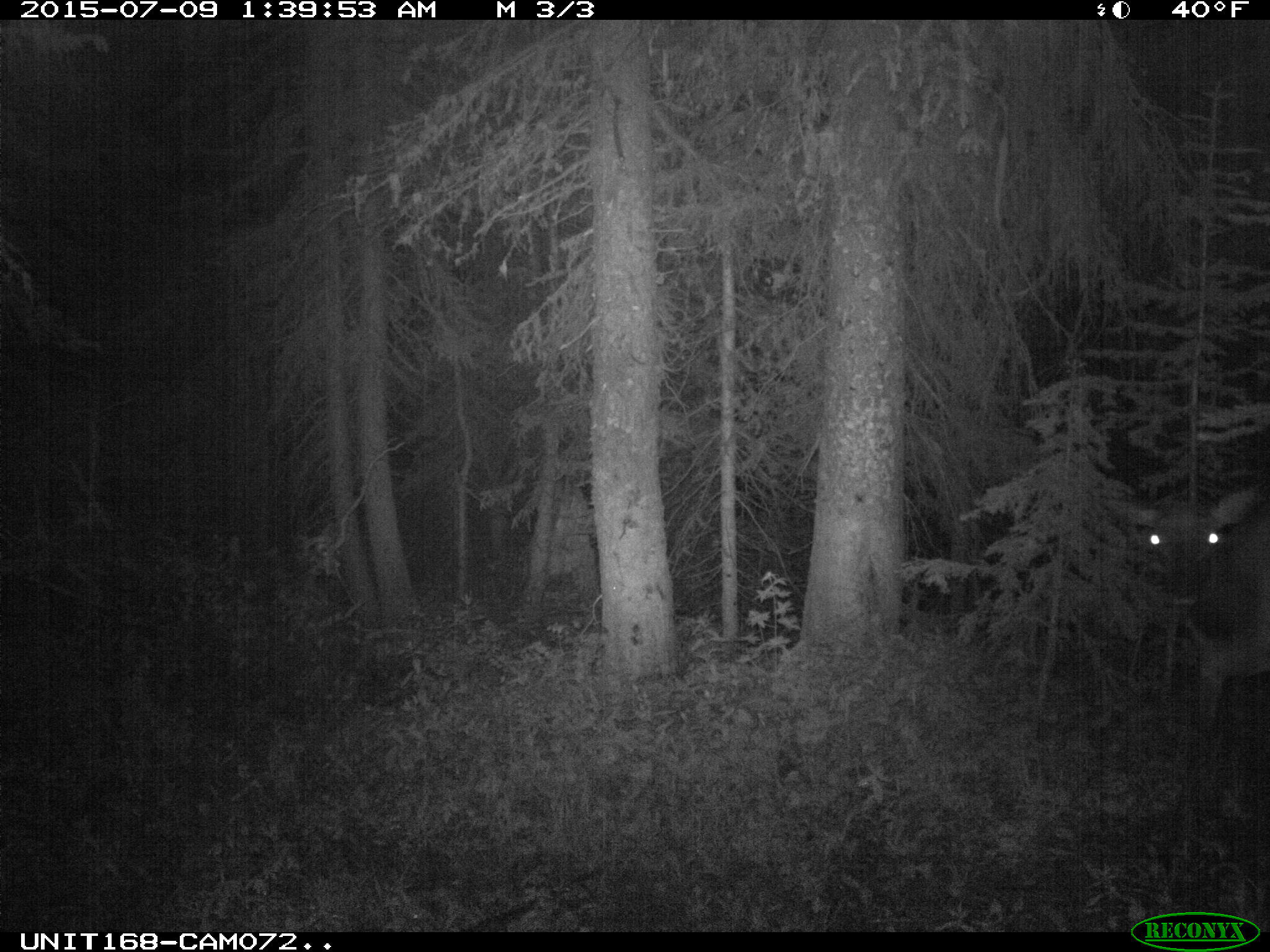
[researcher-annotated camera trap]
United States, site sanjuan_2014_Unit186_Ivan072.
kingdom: Animalia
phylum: Chordata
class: Mammalia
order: Artiodactyla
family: Cervidae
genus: Cervus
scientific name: Cervus elaphus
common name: red deer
Cervus elaphus (red deer).